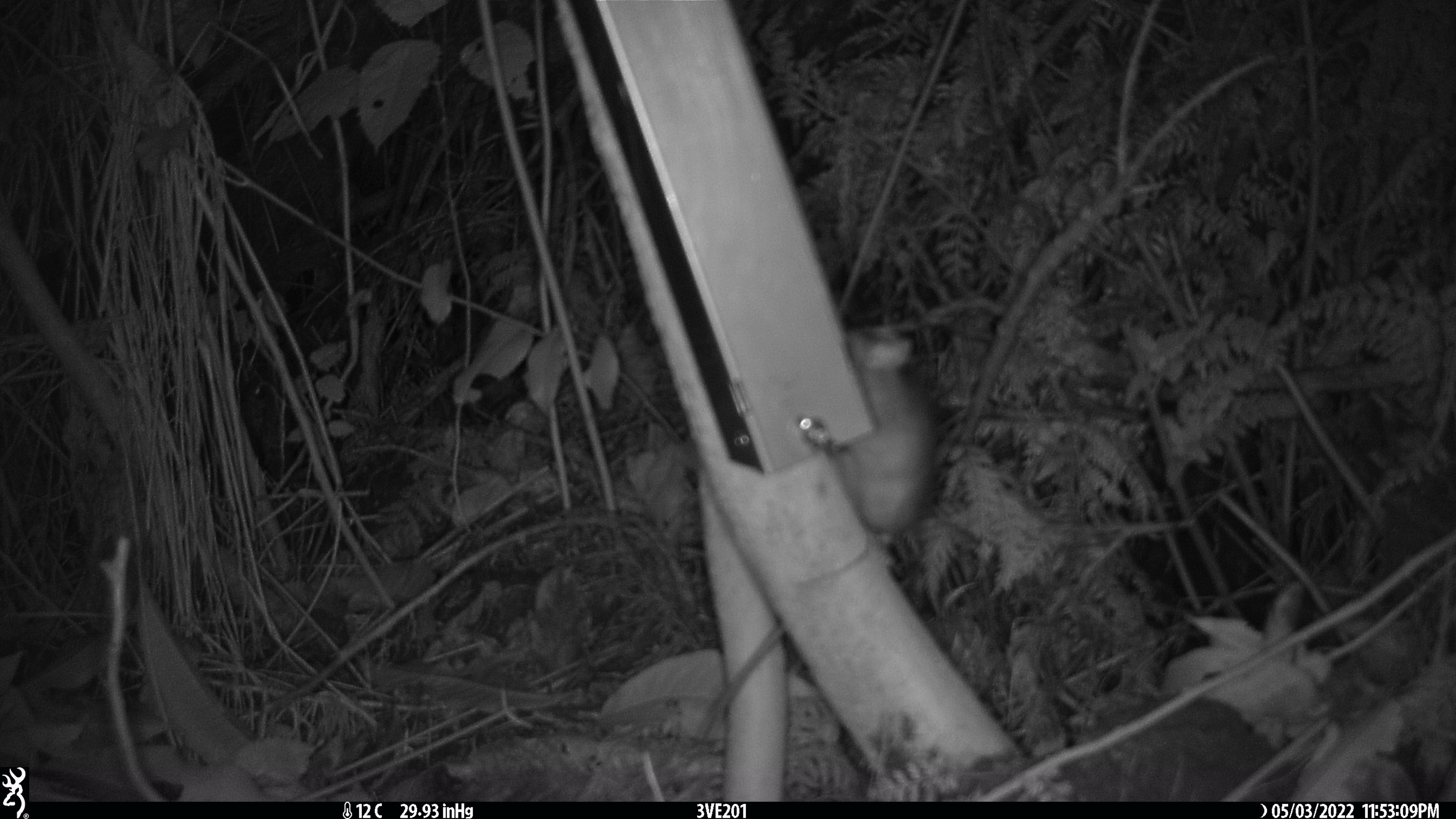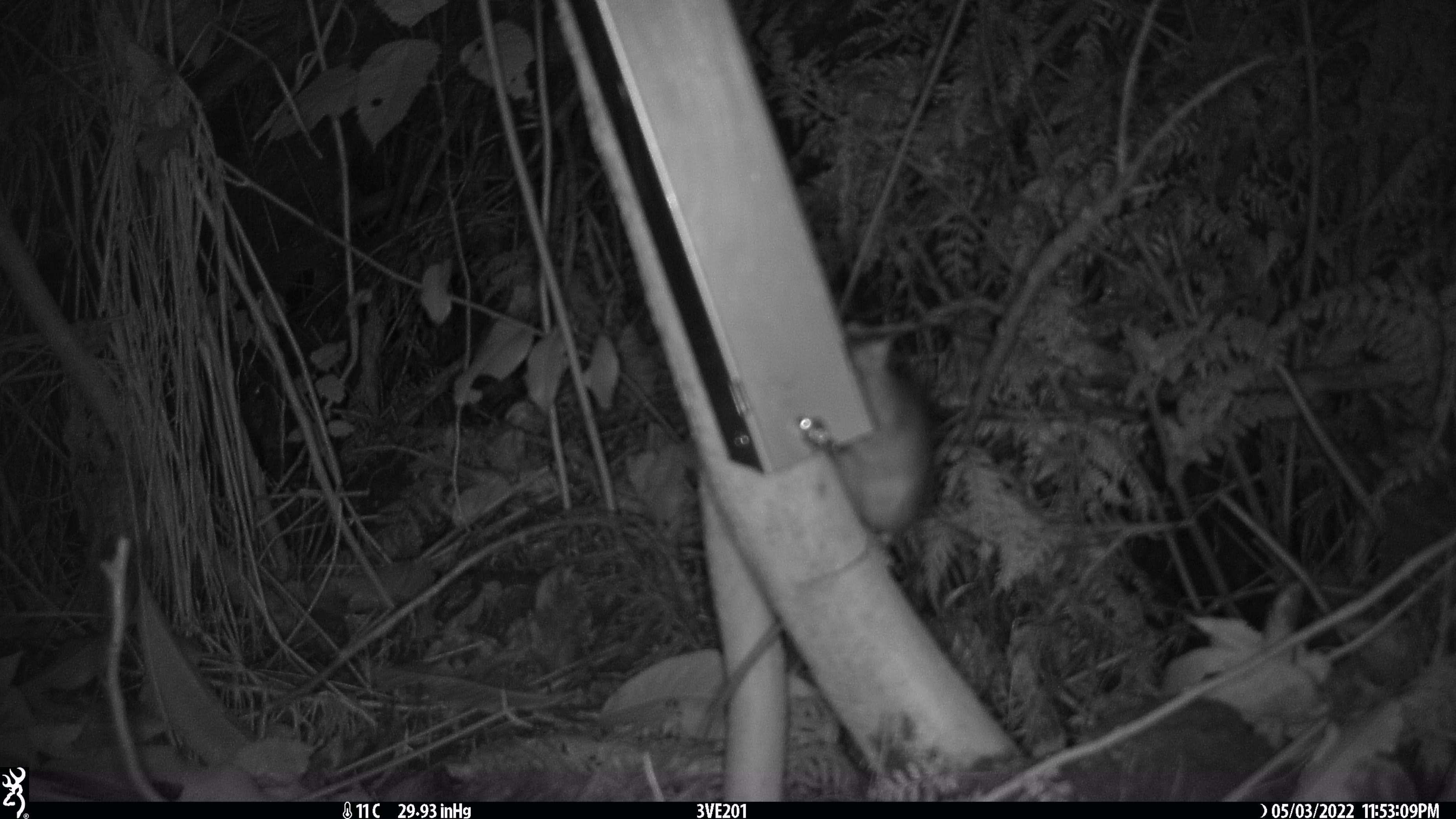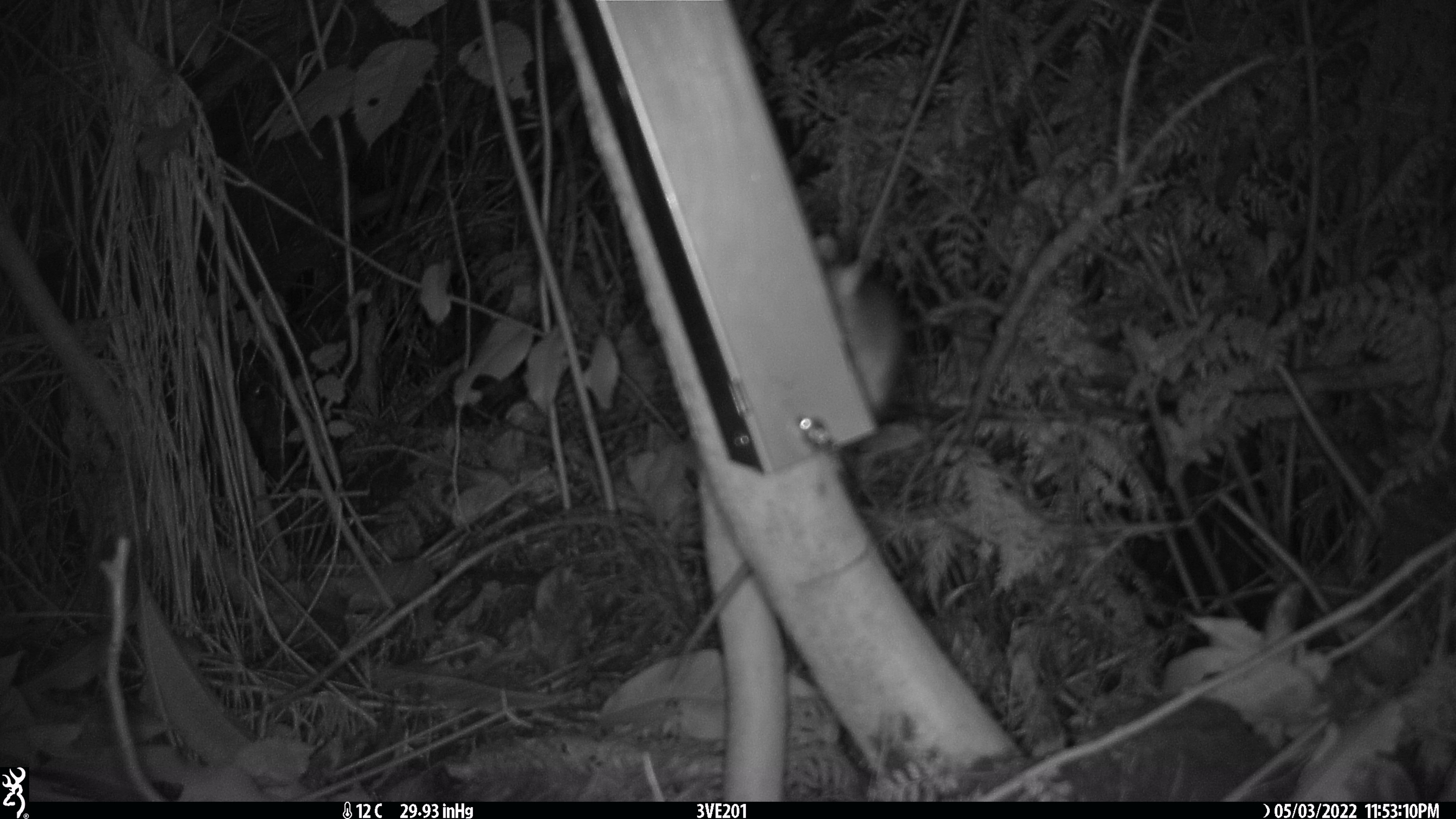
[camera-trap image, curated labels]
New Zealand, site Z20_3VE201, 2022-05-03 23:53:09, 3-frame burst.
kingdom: Animalia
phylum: Chordata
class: Mammalia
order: Rodentia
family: Muridae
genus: Rattus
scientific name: Rattus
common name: rat